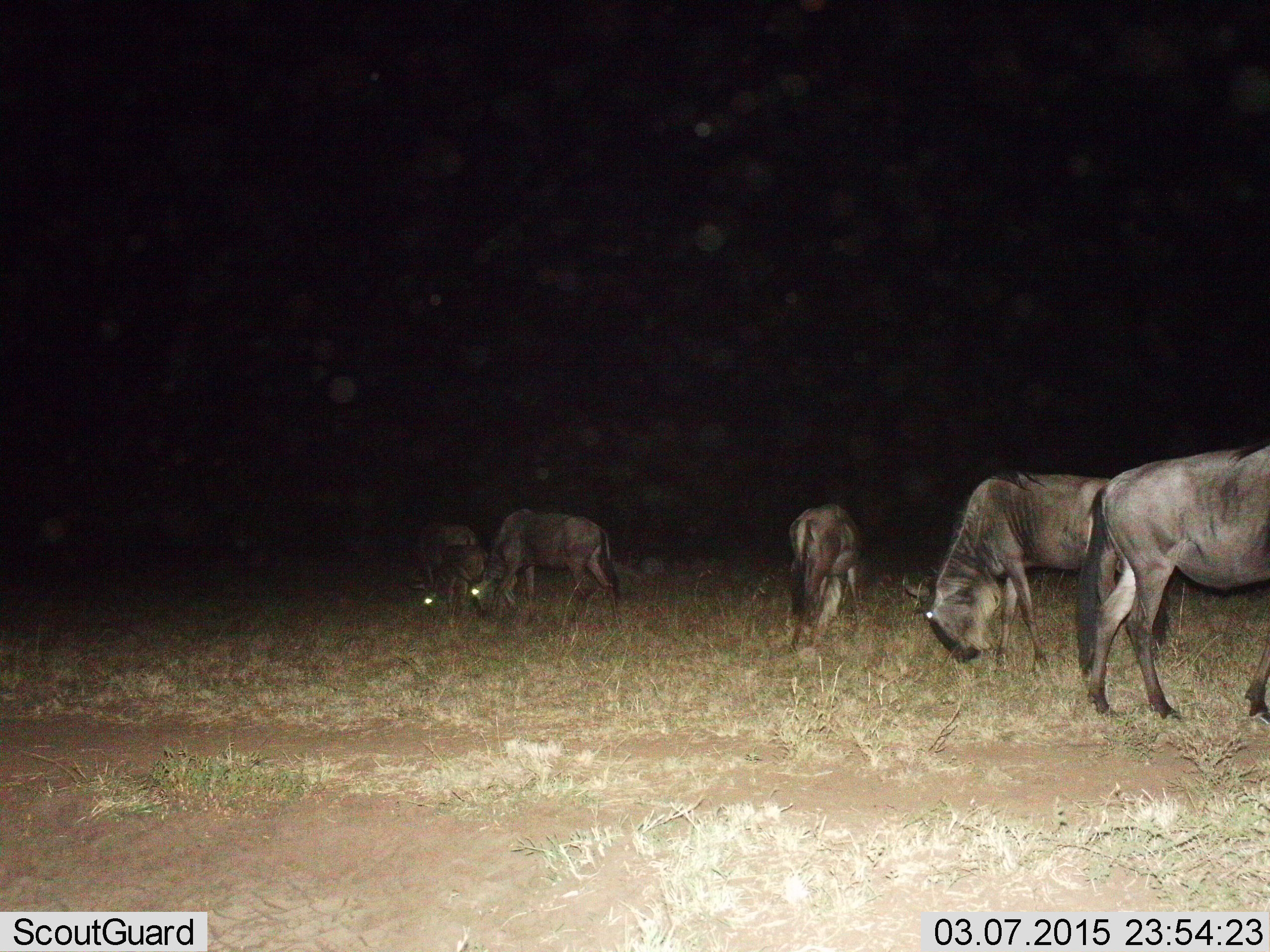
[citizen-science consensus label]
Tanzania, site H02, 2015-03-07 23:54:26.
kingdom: Animalia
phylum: Chordata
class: Mammalia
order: Artiodactyla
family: Bovidae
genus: Connochaetes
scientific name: Connochaetes taurinus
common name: blue wildebeest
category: wildebeest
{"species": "wildebeest (blue wildebeest) (Connochaetes taurinus)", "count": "5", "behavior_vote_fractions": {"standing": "50%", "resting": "0%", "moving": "20%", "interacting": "0%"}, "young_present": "10%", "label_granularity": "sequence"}